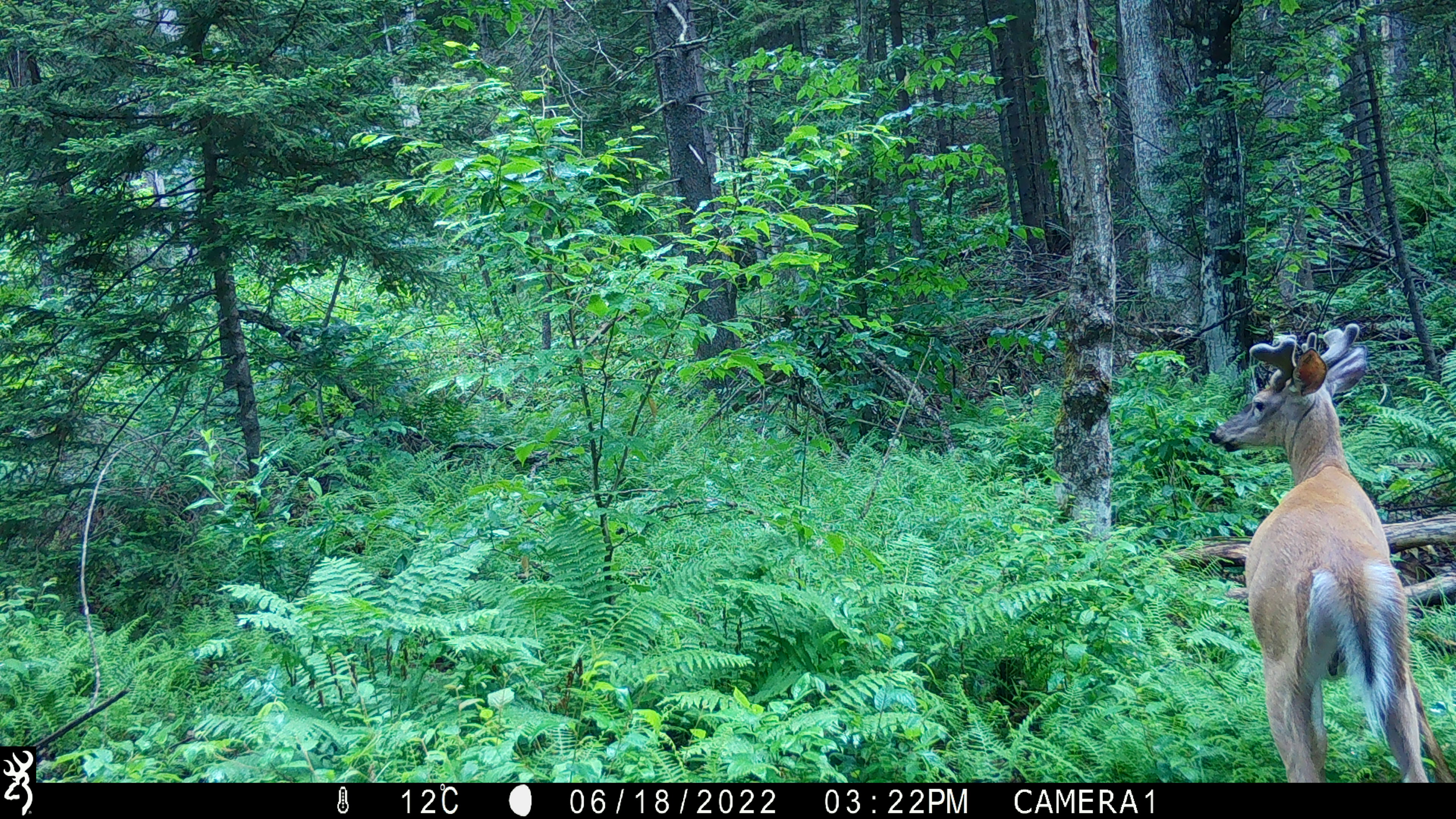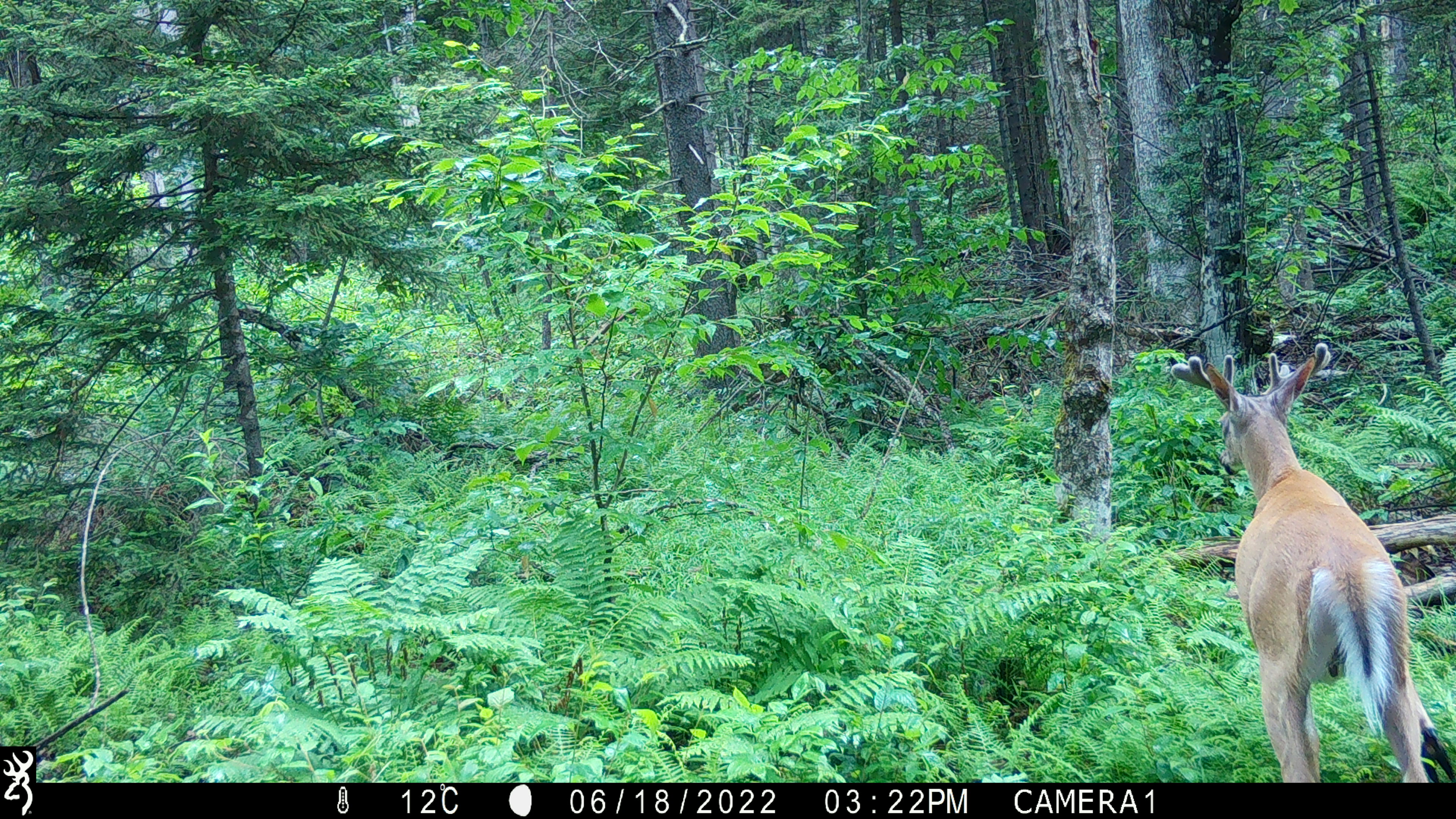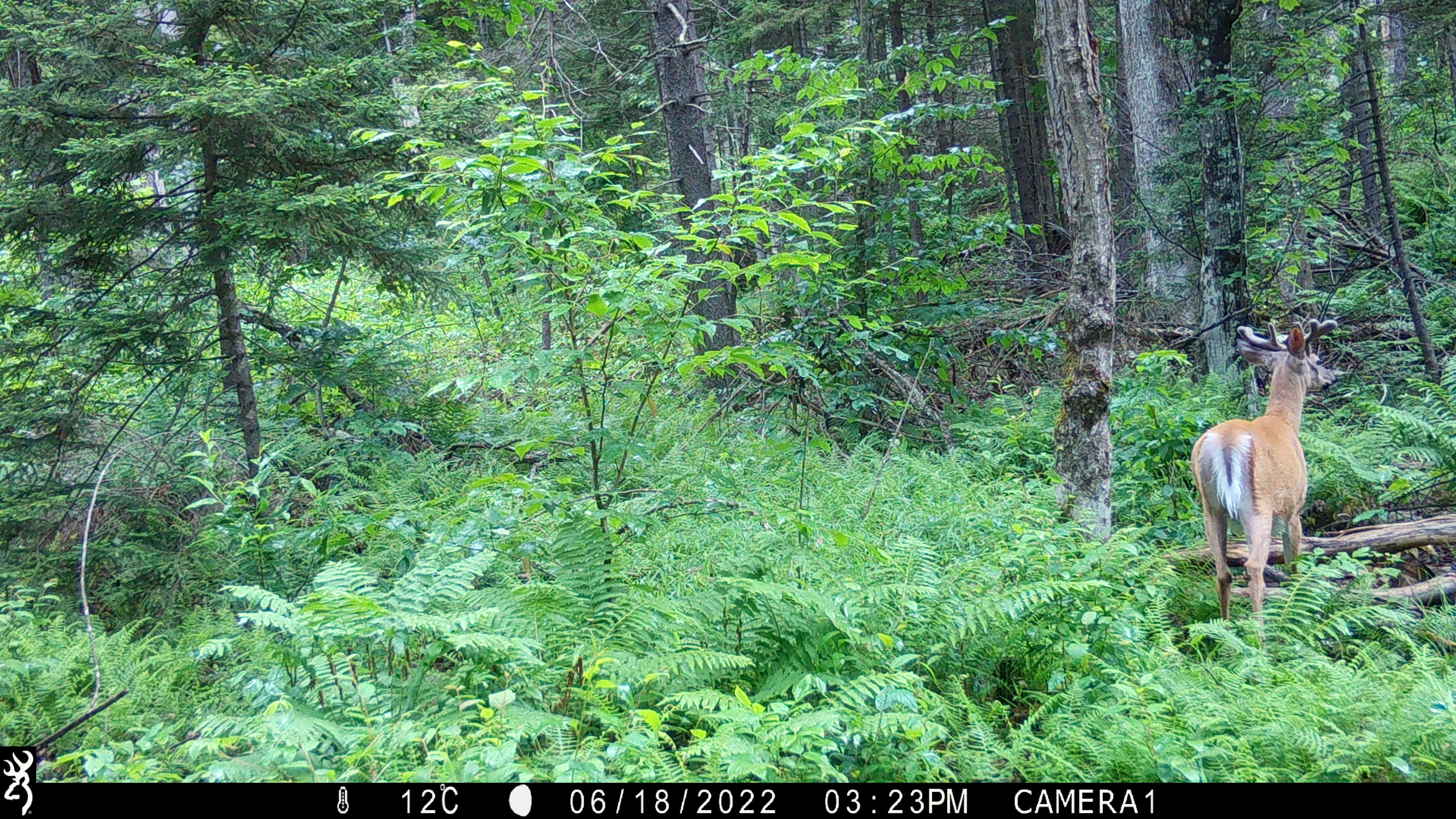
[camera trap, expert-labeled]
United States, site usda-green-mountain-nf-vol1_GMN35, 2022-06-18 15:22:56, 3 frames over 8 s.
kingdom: Animalia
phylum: Chordata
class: Mammalia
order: Artiodactyla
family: Cervidae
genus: Odocoileus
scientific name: Odocoileus virginianus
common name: white-tailed deer